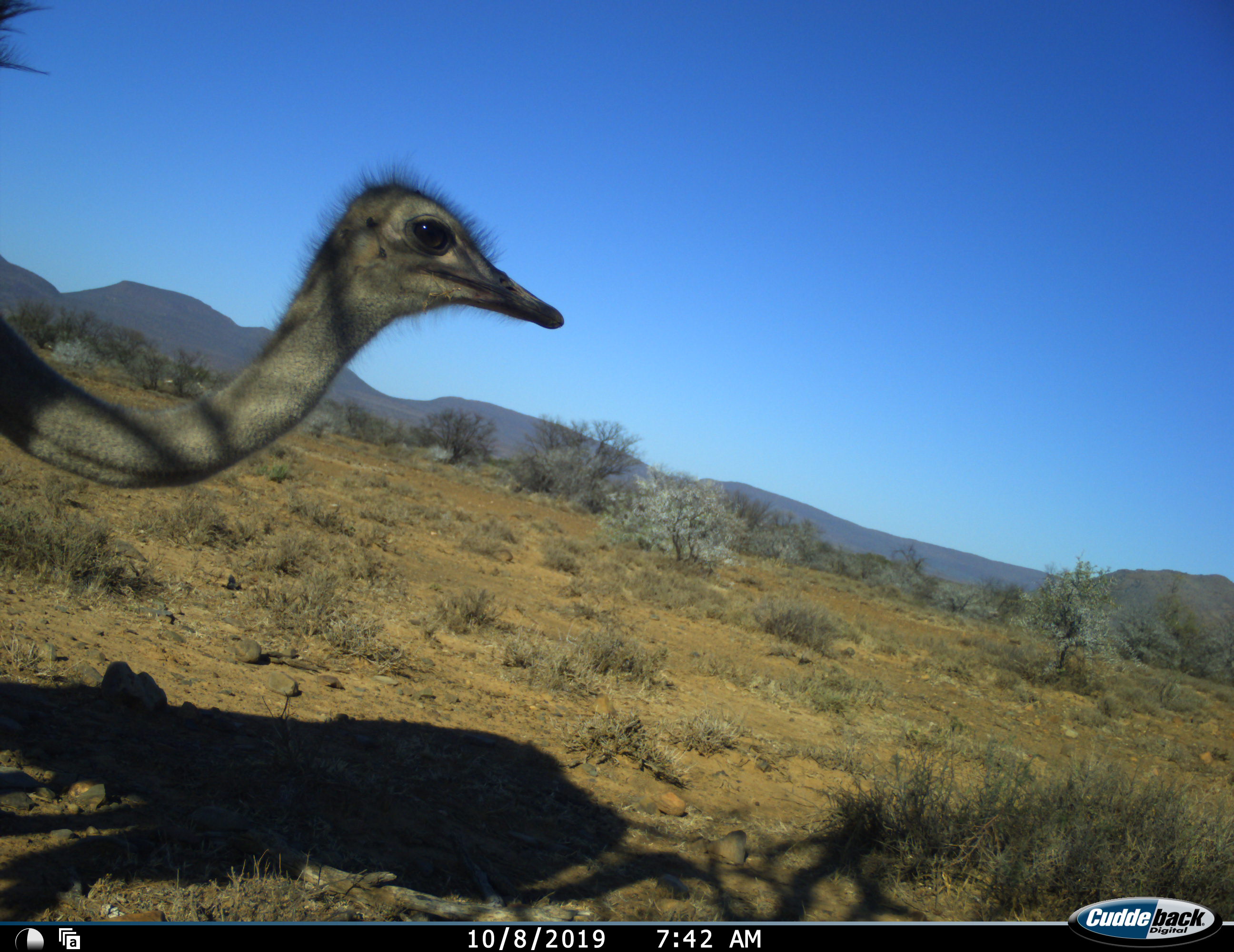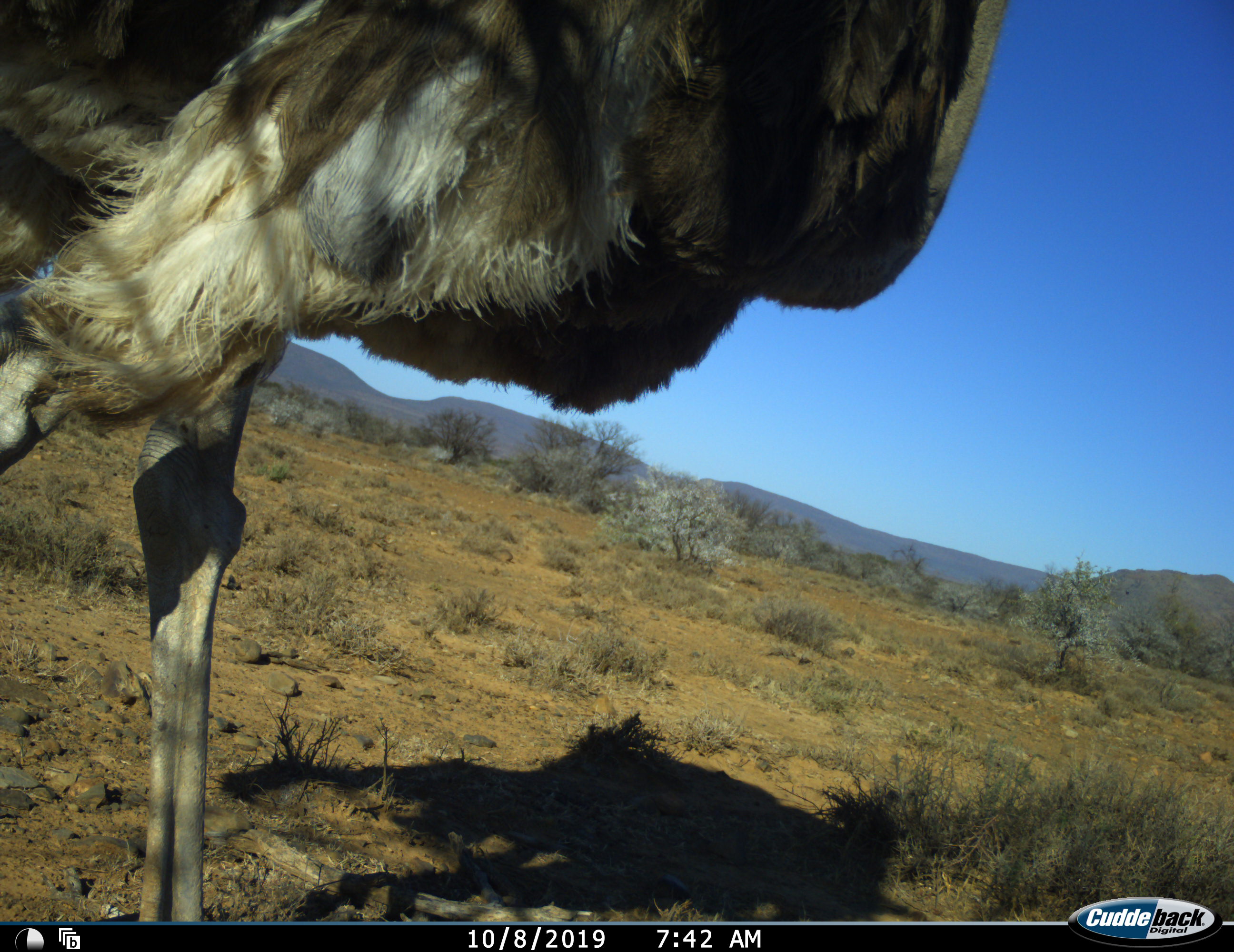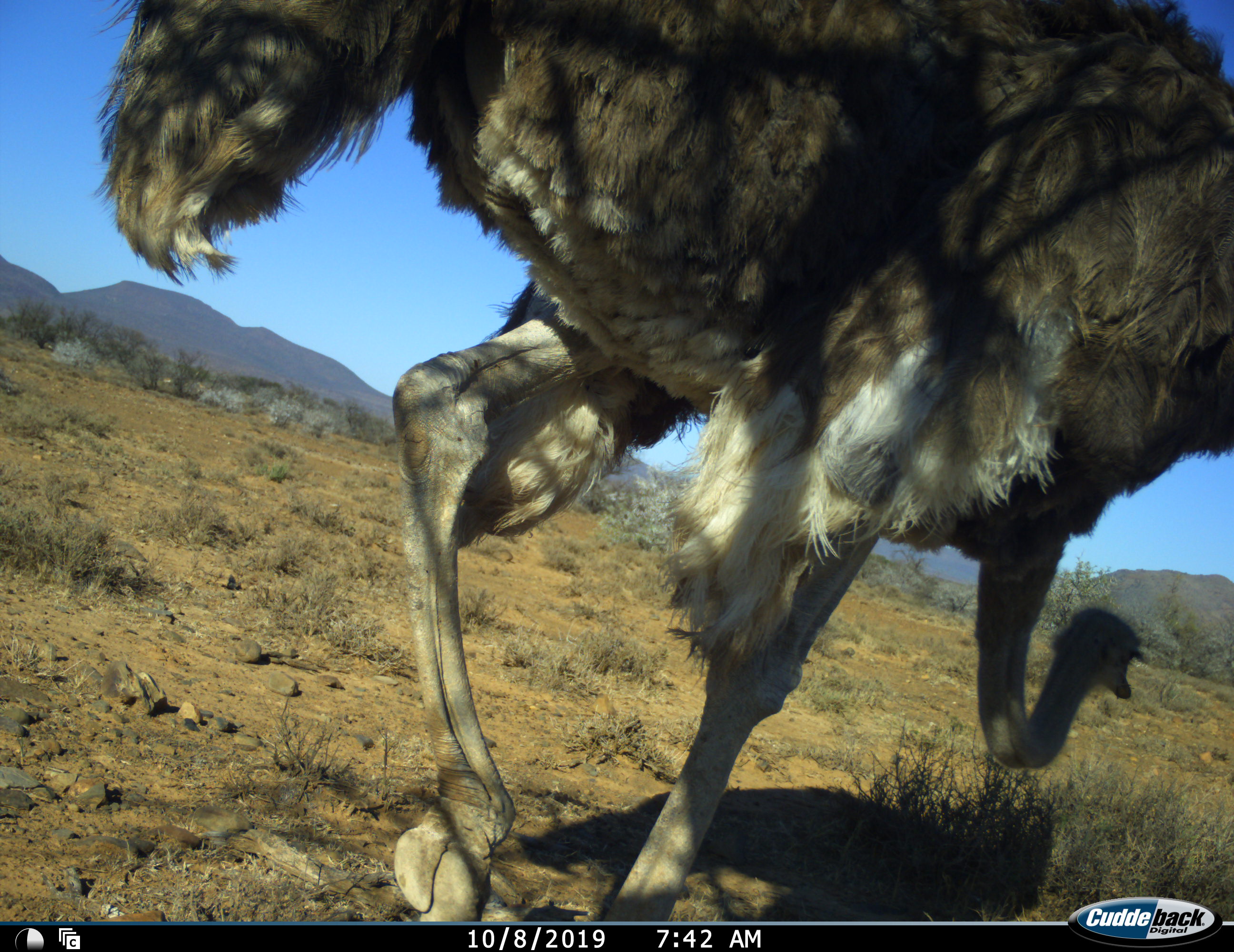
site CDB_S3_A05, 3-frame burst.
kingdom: Animalia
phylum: Chordata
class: Aves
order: Struthioniformes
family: Struthionidae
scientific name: Struthionidae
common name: ostrich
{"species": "ostrich (Struthionidae)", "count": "1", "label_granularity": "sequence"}